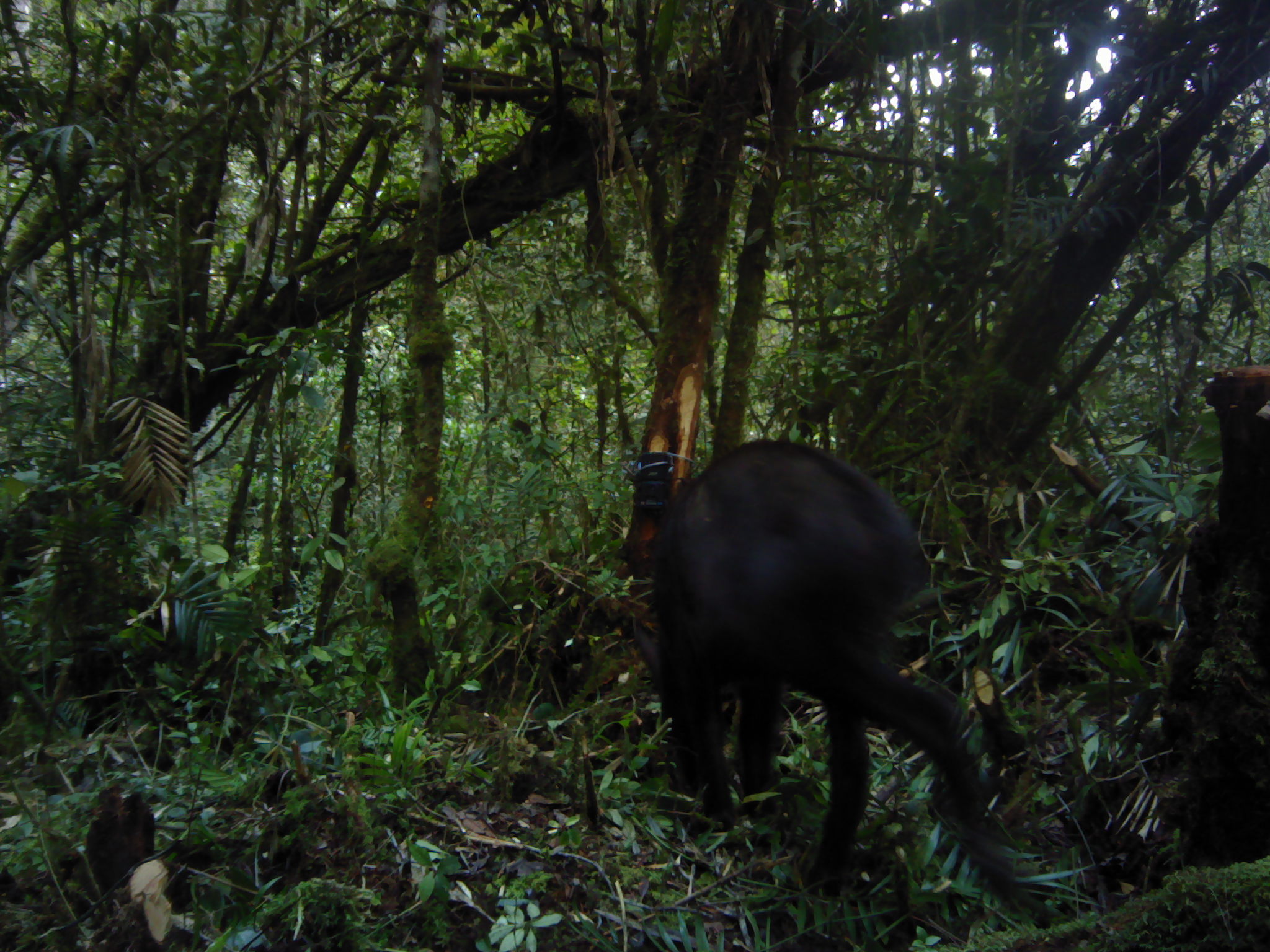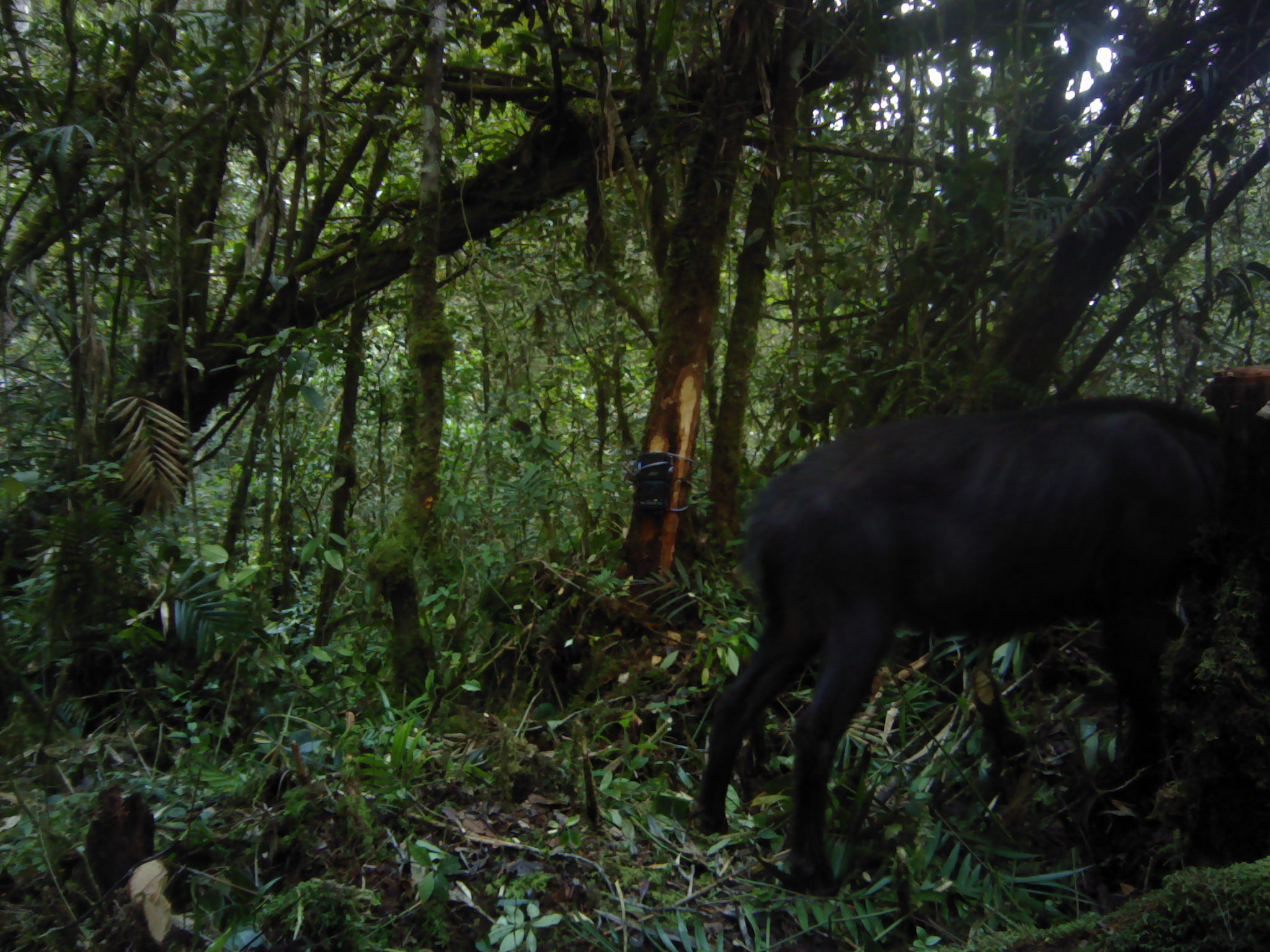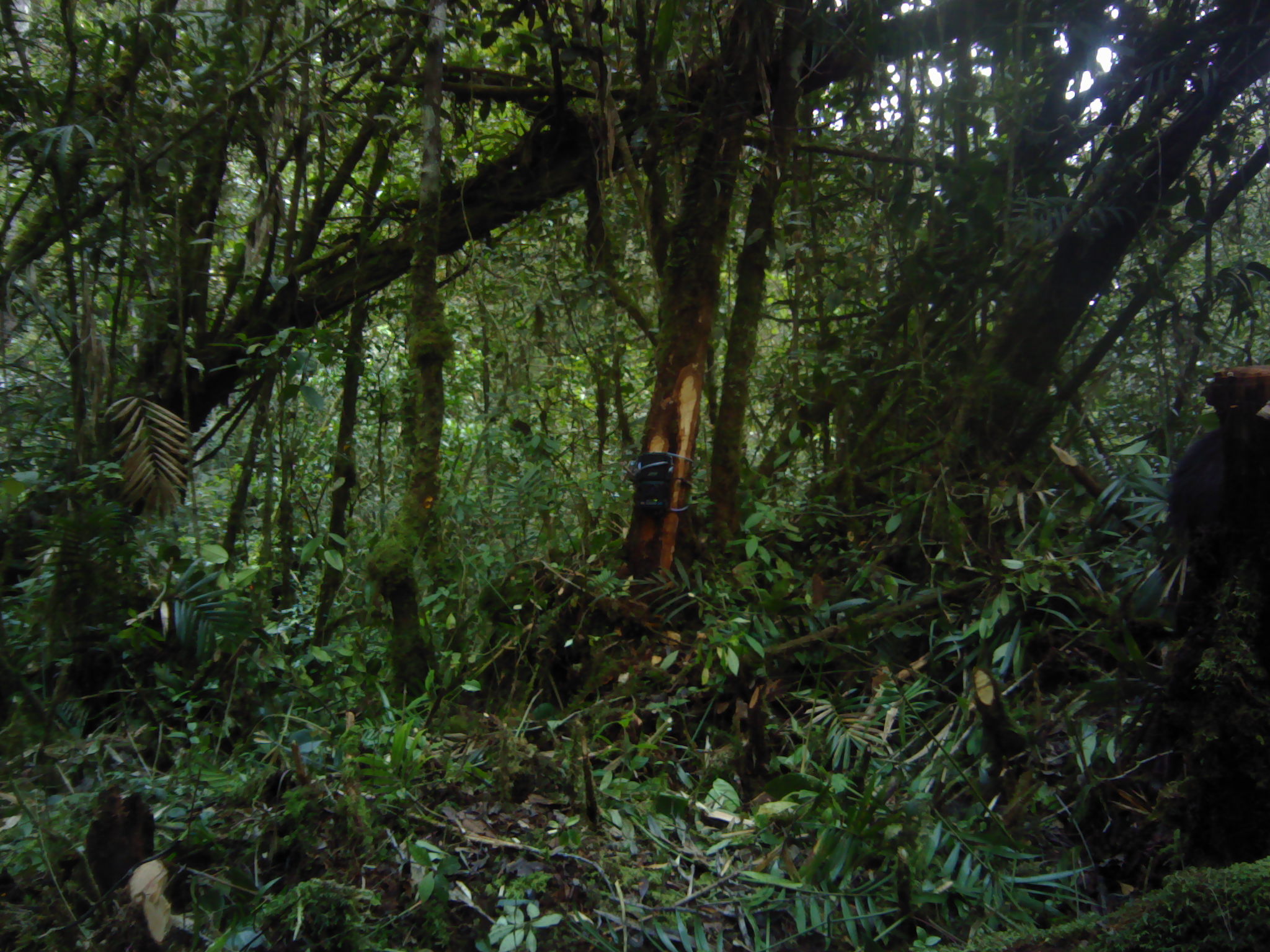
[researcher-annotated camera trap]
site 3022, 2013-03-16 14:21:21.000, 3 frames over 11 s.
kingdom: Animalia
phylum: Chordata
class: Mammalia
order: Artiodactyla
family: Bovidae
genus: Capricornis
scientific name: Capricornis sumatraensis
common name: southern serow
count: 1